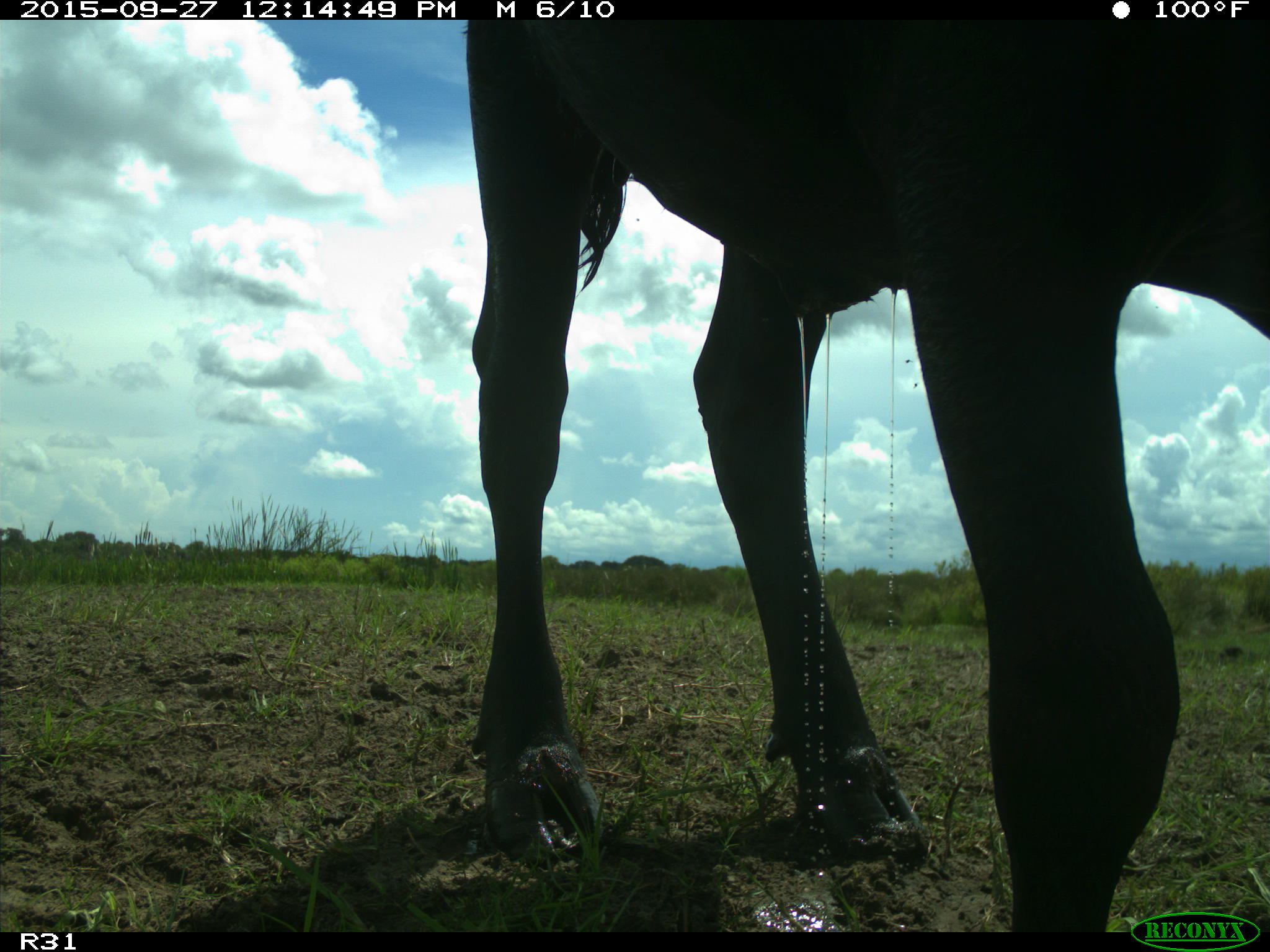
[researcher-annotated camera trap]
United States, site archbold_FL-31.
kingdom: Animalia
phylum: Chordata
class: Mammalia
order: Artiodactyla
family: Bovidae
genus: Bos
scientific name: Bos taurus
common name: domestic cow